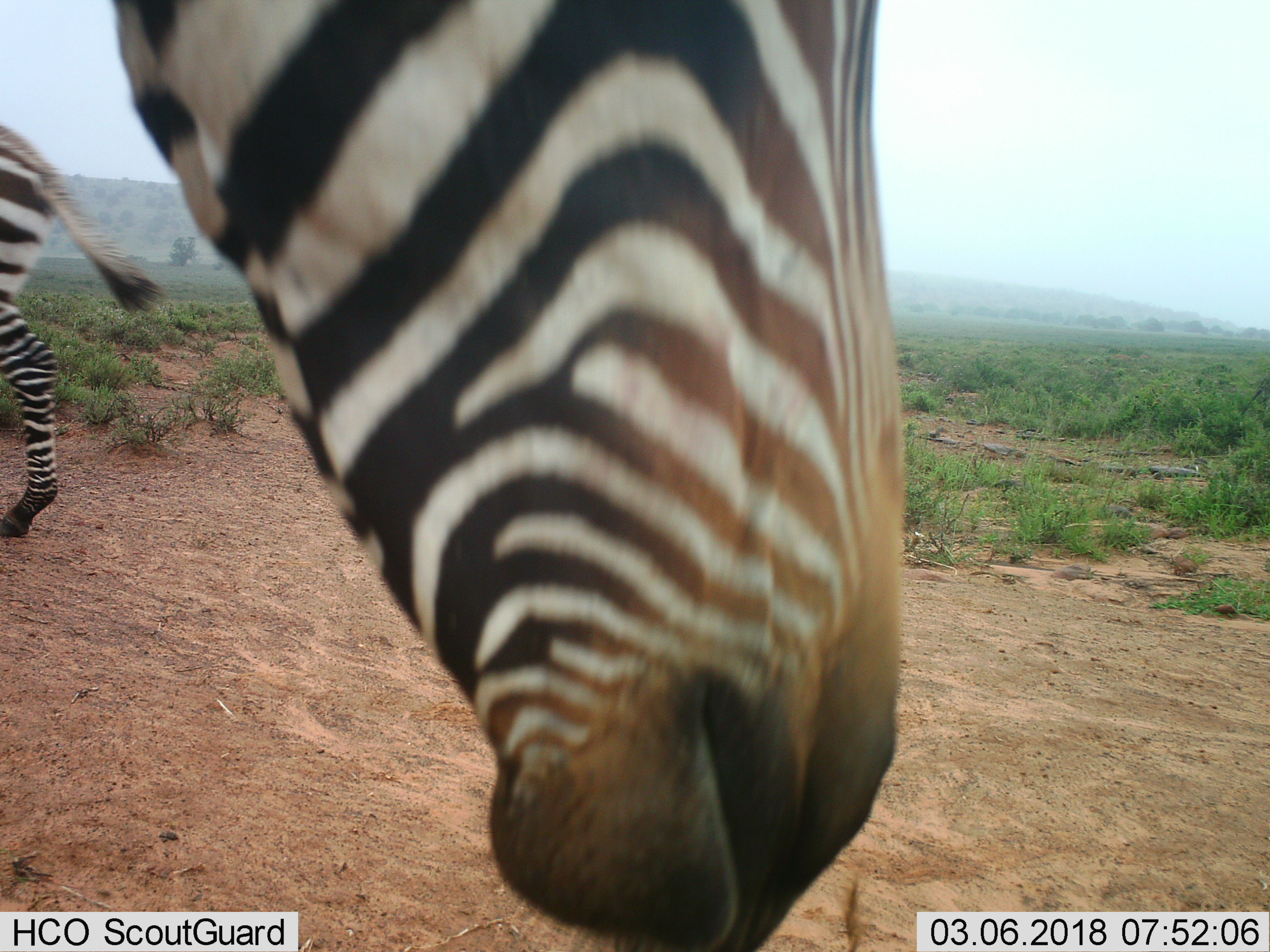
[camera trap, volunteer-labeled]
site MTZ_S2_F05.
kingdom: Animalia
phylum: Chordata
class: Mammalia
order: Perissodactyla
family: Equidae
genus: Equus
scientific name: Equus zebra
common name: mountain zebra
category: zebramountain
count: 2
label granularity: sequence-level